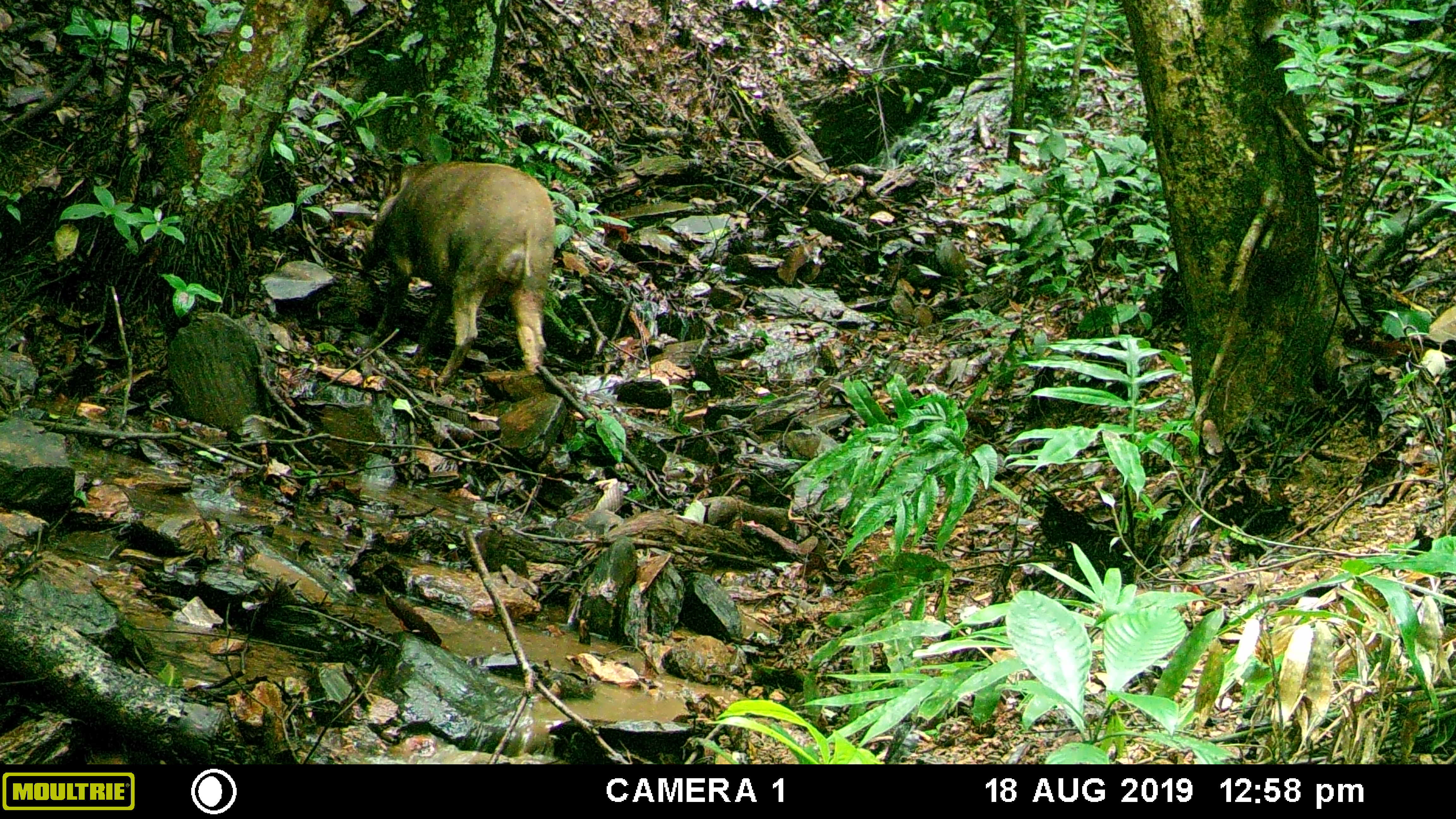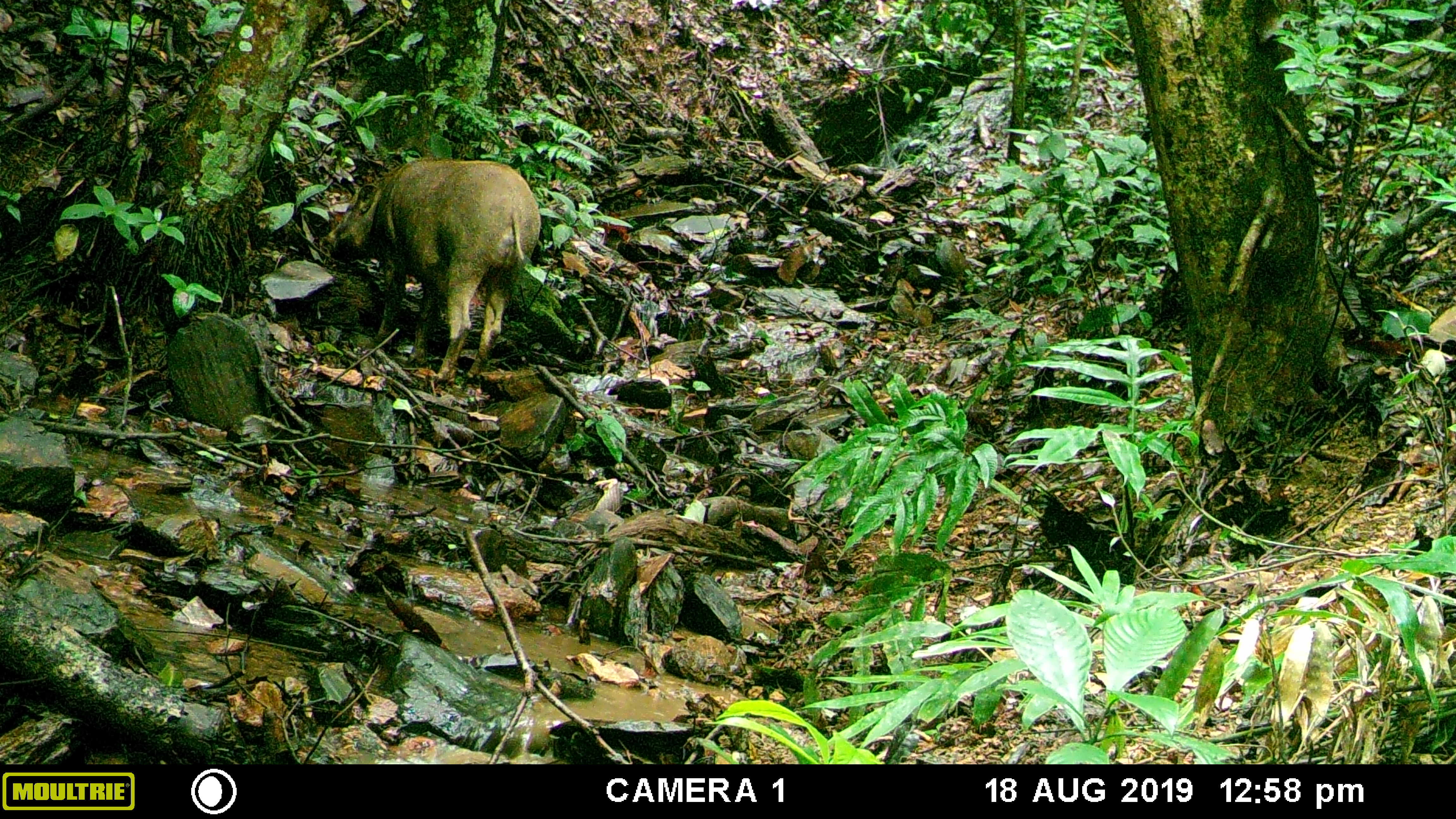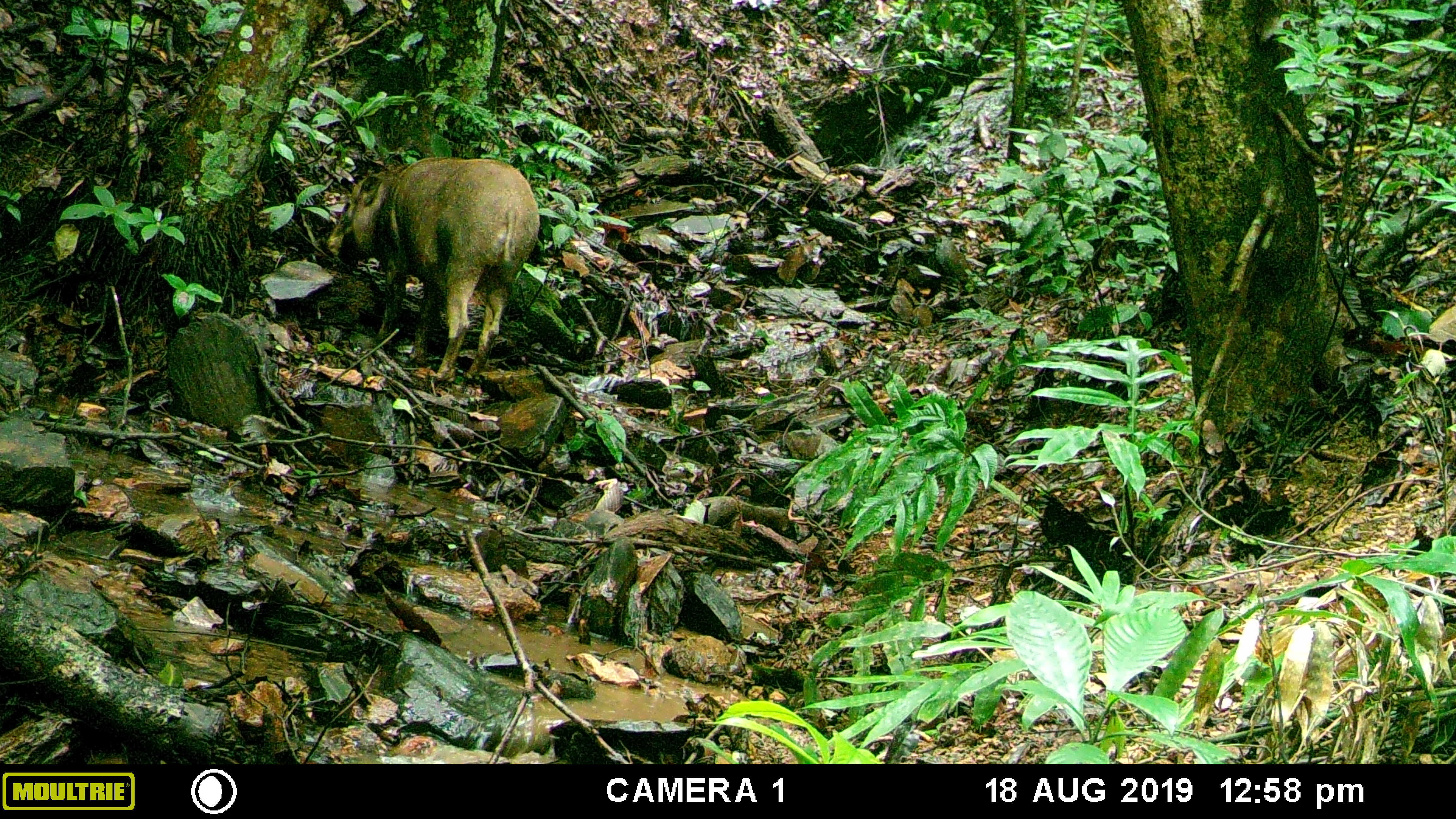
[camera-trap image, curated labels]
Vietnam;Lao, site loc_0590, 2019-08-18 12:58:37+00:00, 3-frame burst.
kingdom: Animalia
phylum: Chordata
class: Mammalia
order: Artiodactyla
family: Suidae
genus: Sus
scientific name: Sus scrofa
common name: eurasian wild pig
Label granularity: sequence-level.